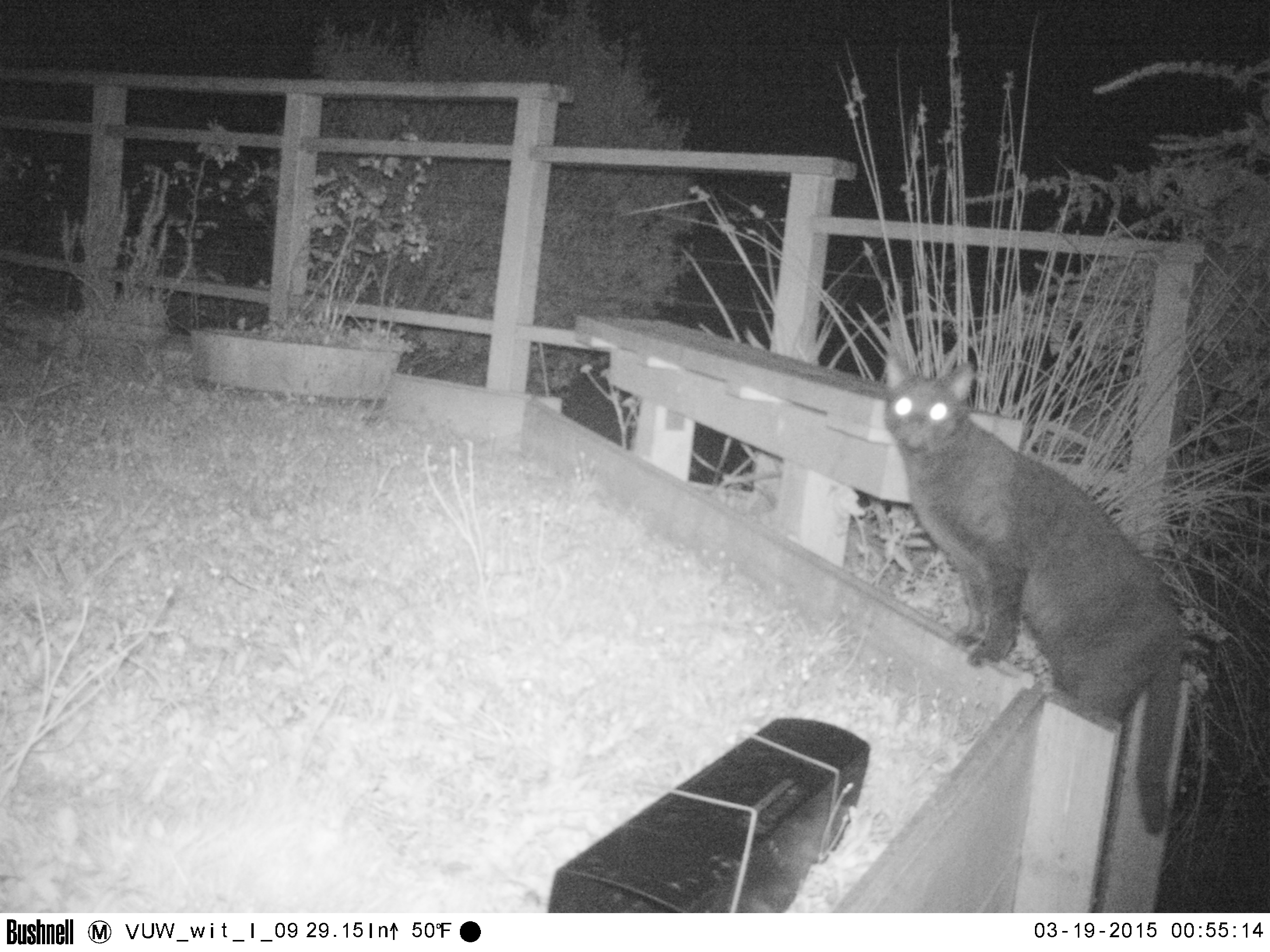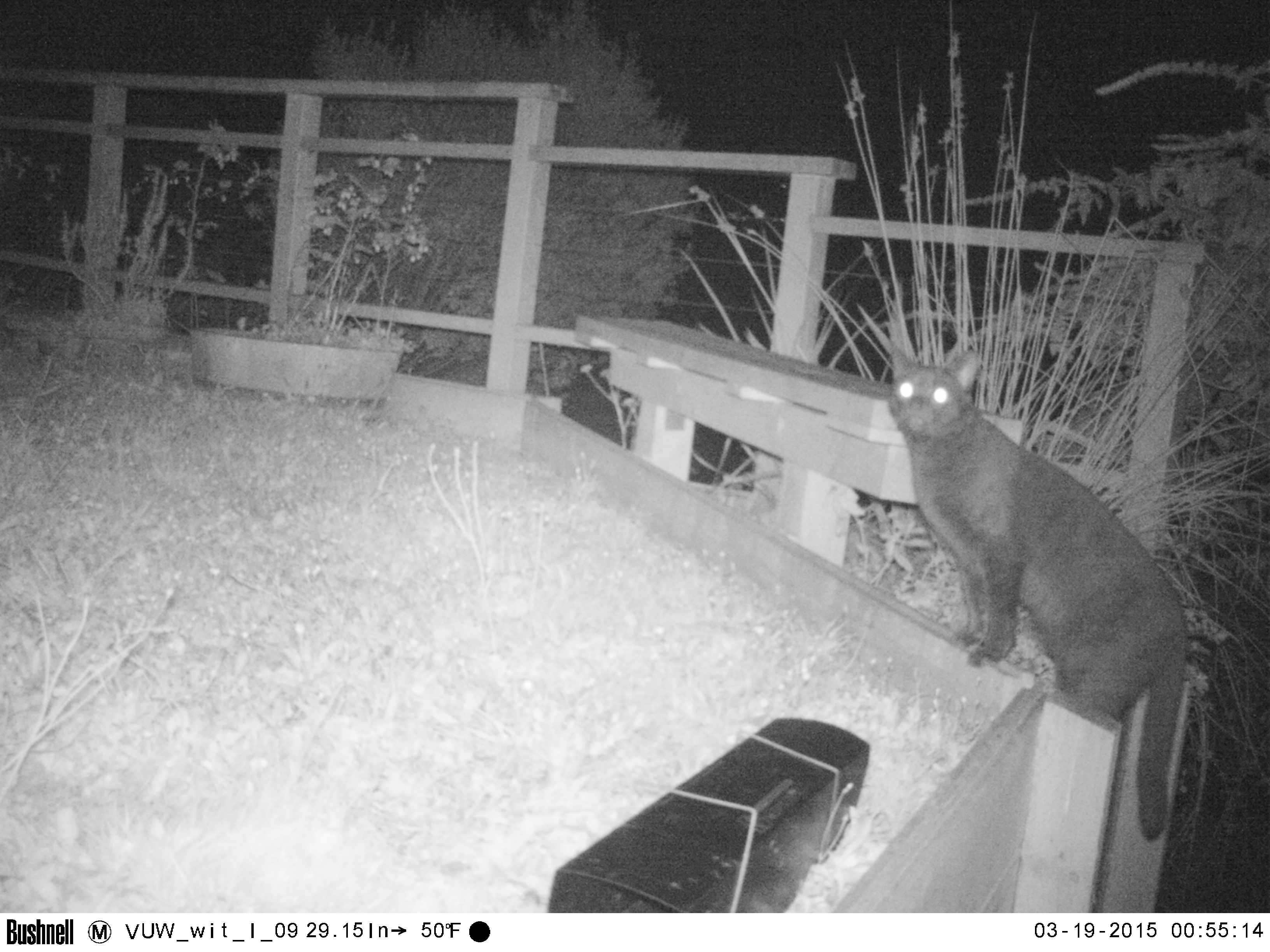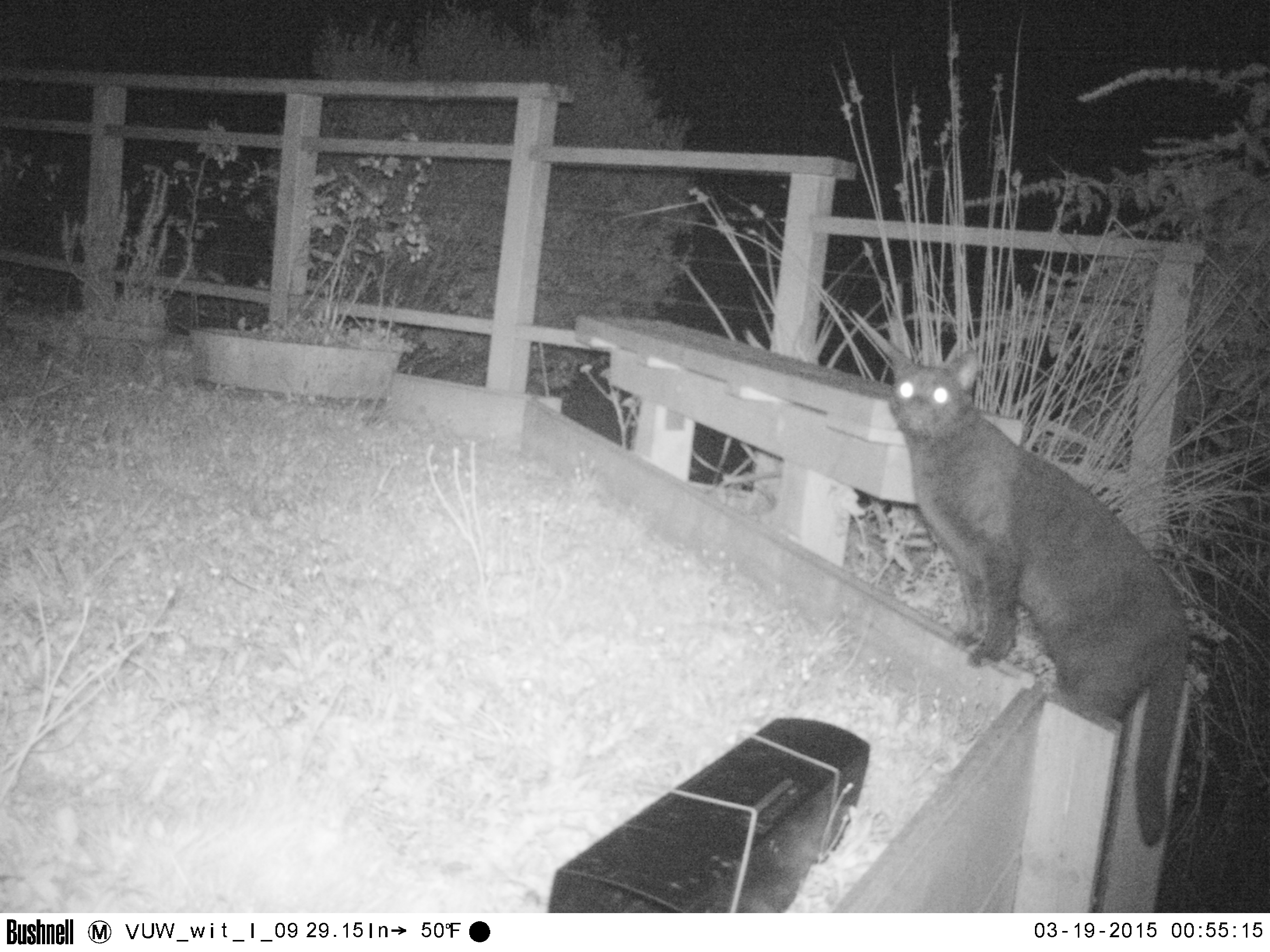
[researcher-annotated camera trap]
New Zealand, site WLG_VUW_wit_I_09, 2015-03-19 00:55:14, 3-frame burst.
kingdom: Animalia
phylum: Chordata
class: Mammalia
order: Carnivora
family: Felidae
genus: Felis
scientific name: Felis catus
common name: domestic cat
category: cat